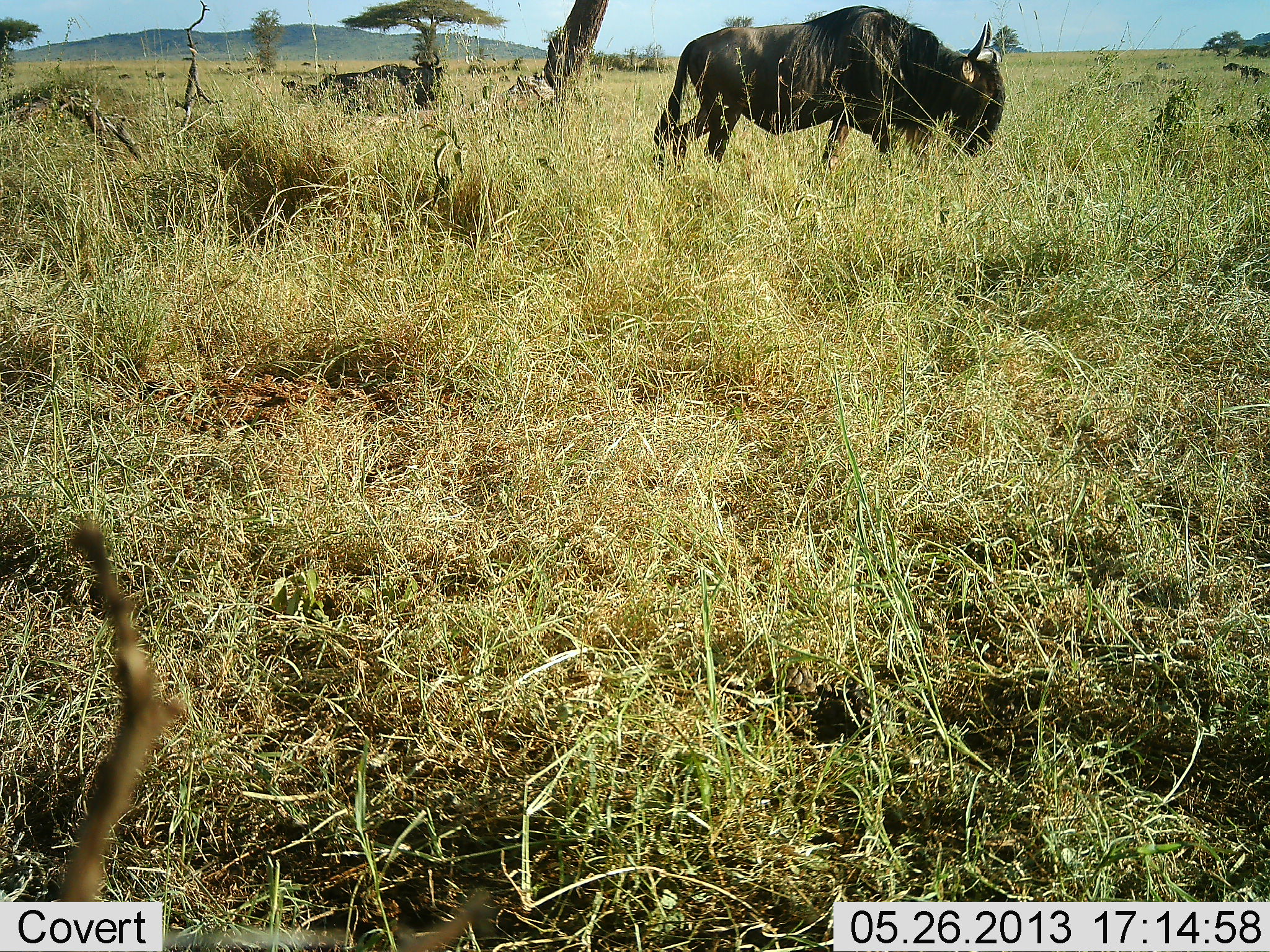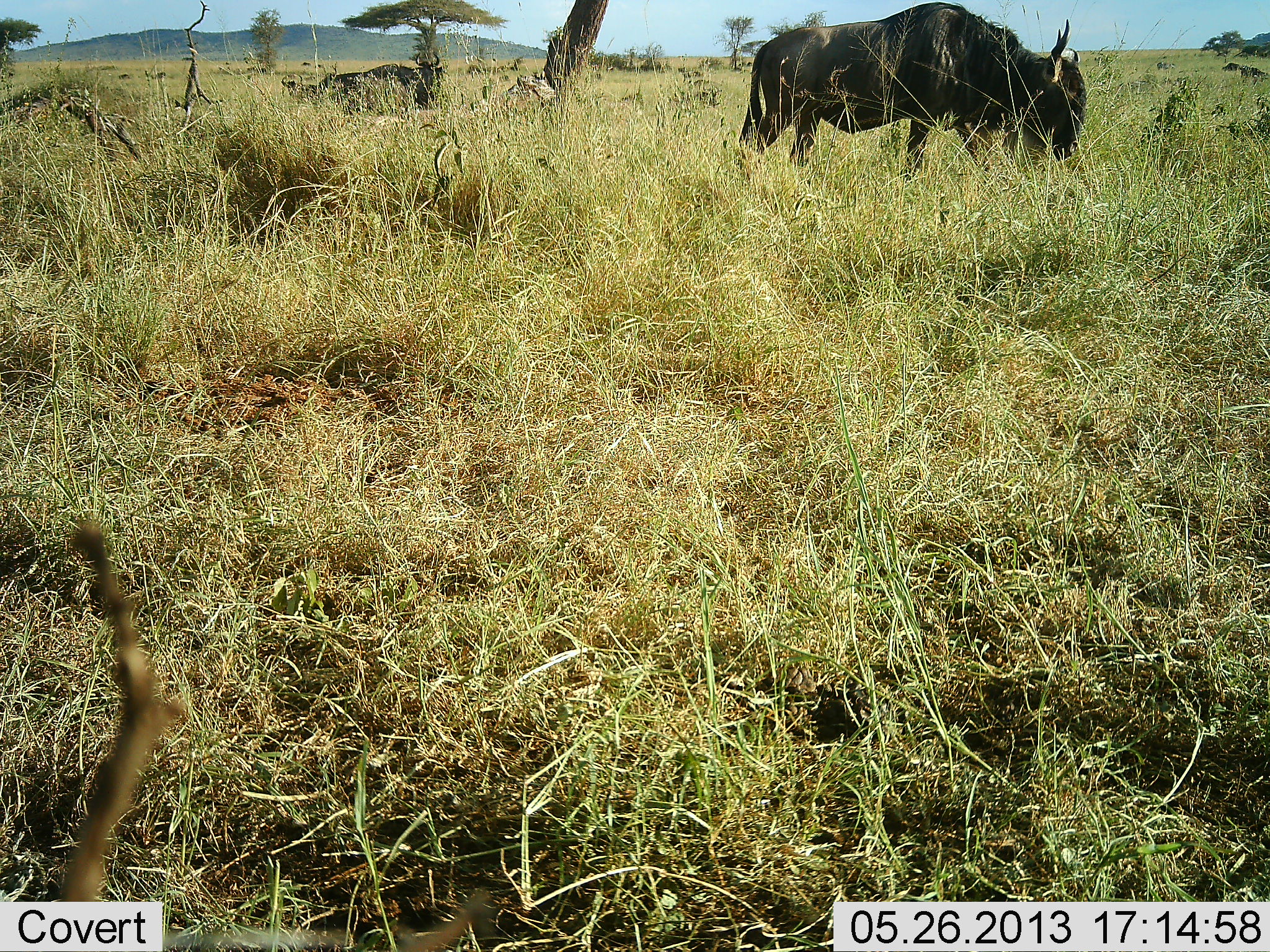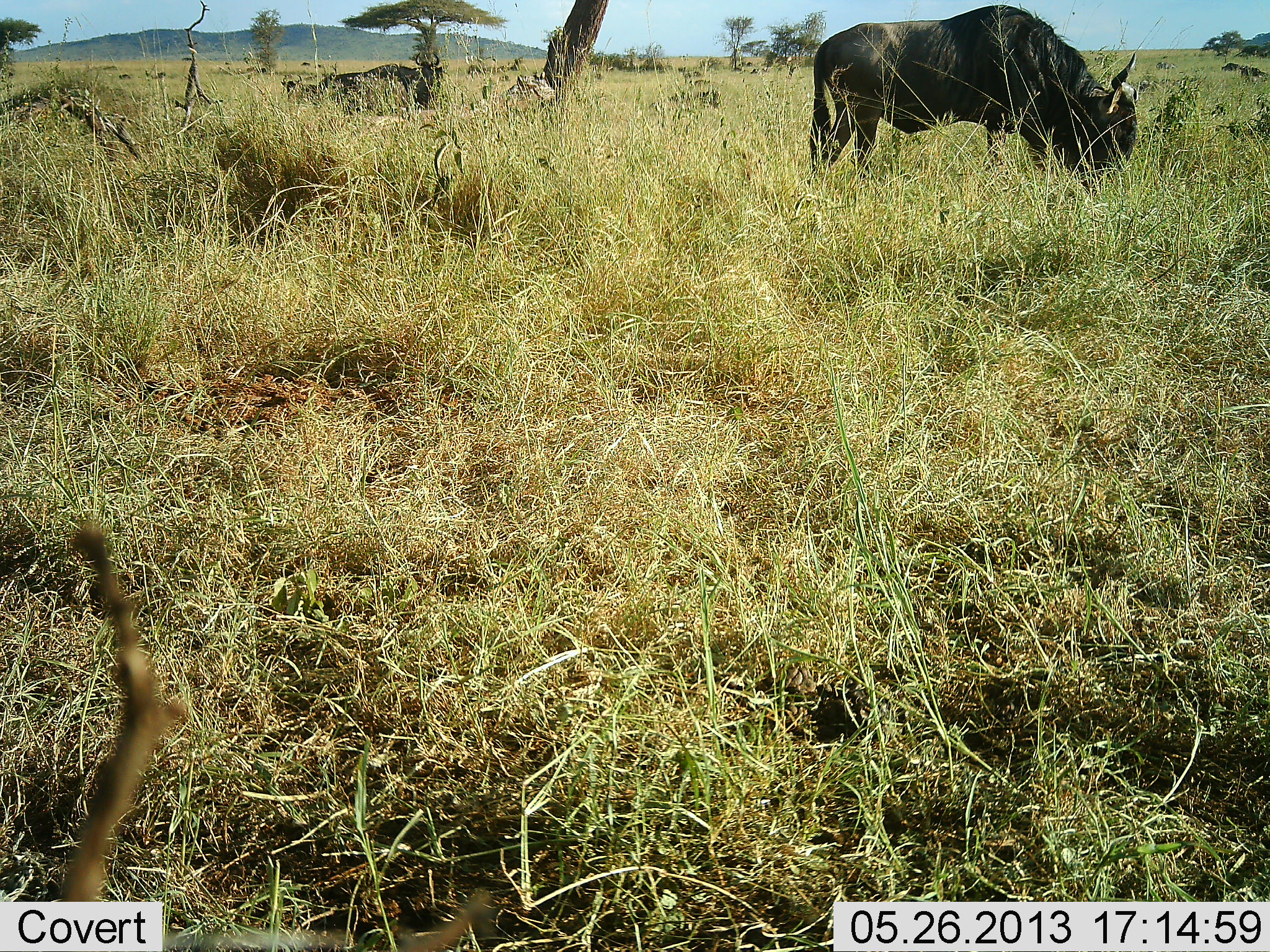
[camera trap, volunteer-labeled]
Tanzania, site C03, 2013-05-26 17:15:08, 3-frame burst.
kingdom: Animalia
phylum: Chordata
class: Mammalia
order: Artiodactyla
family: Bovidae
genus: Connochaetes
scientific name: Connochaetes taurinus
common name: blue wildebeest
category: wildebeest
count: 2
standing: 35%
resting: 5%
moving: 60%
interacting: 0%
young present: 0%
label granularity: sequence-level